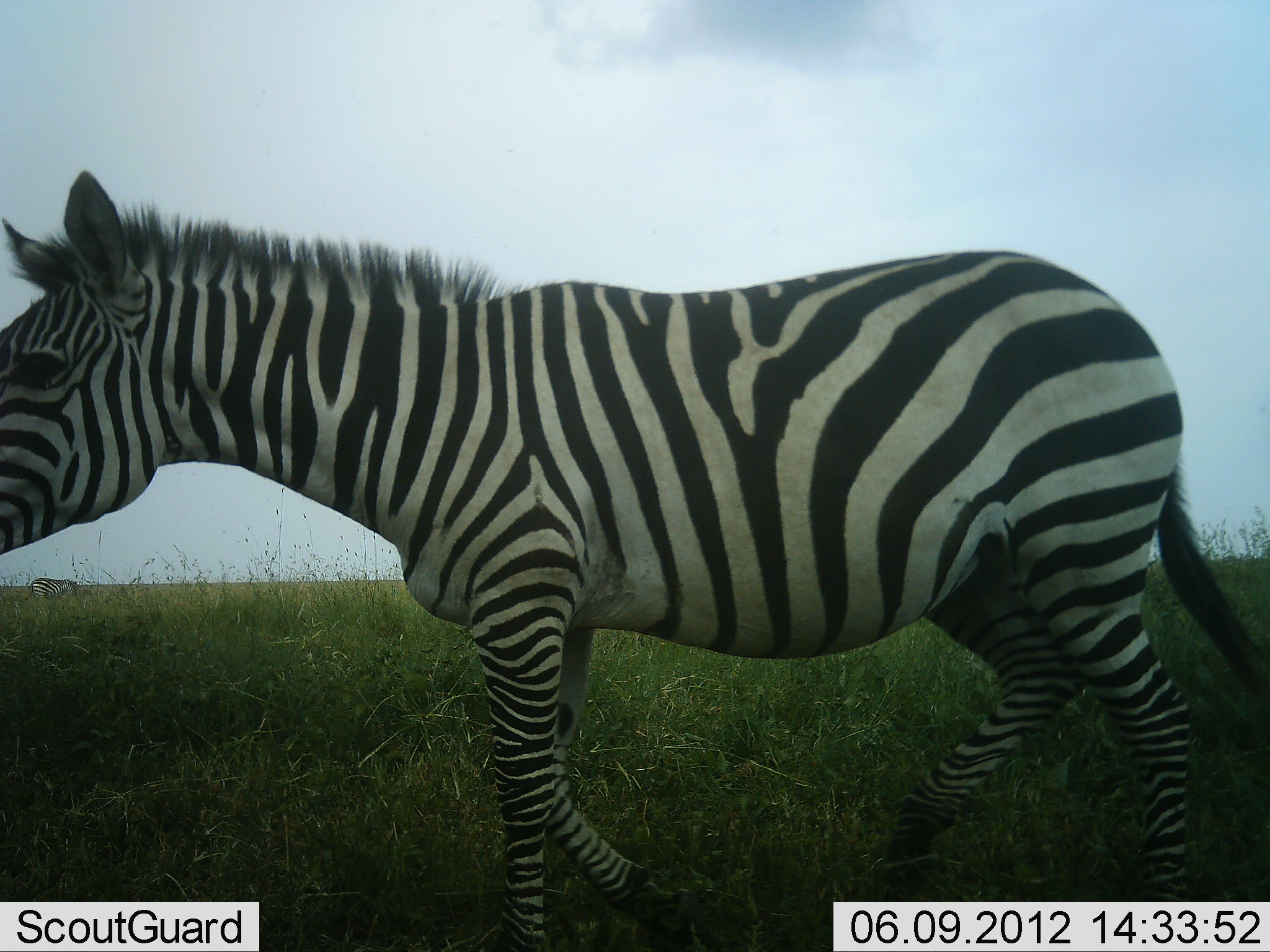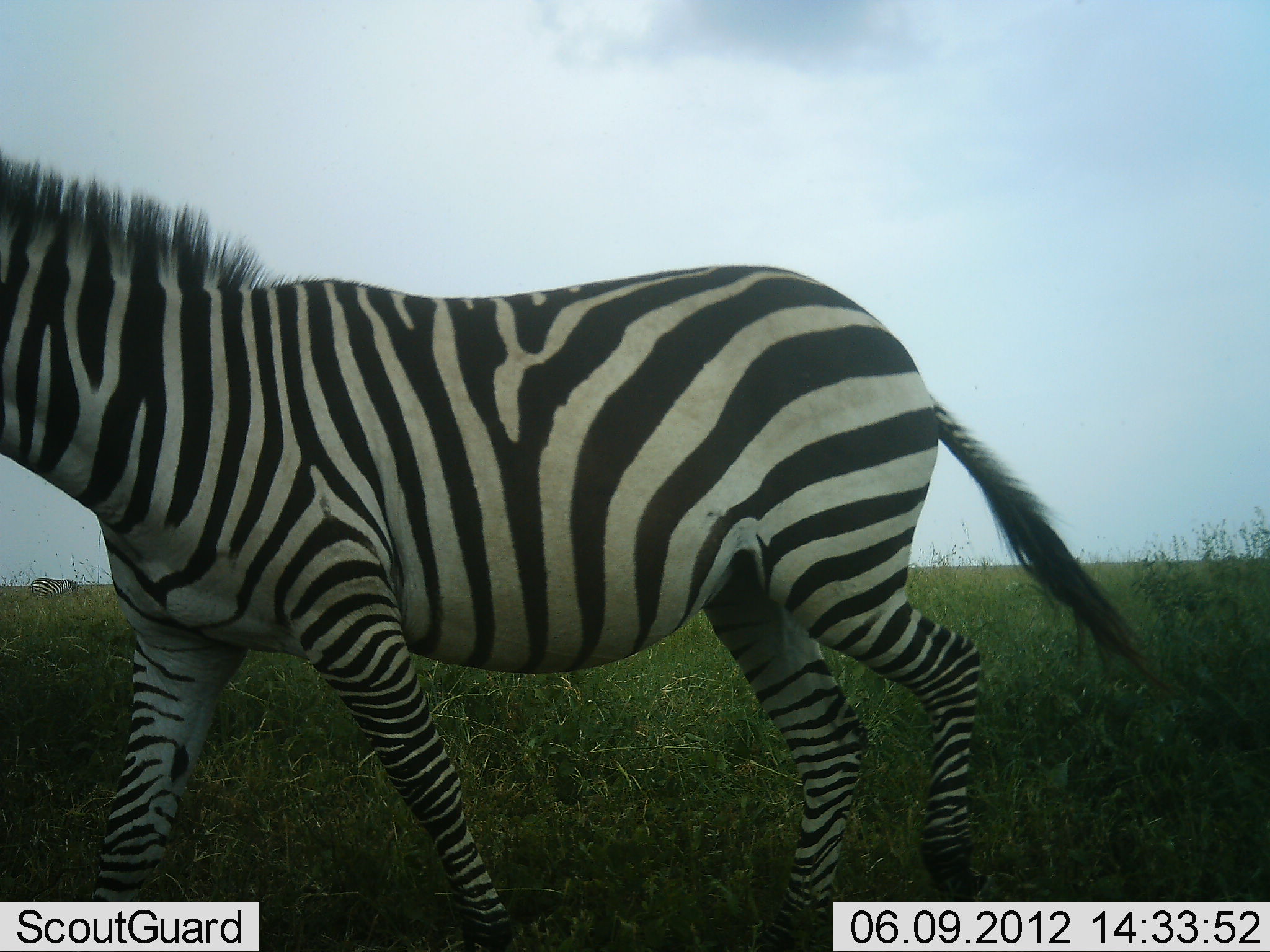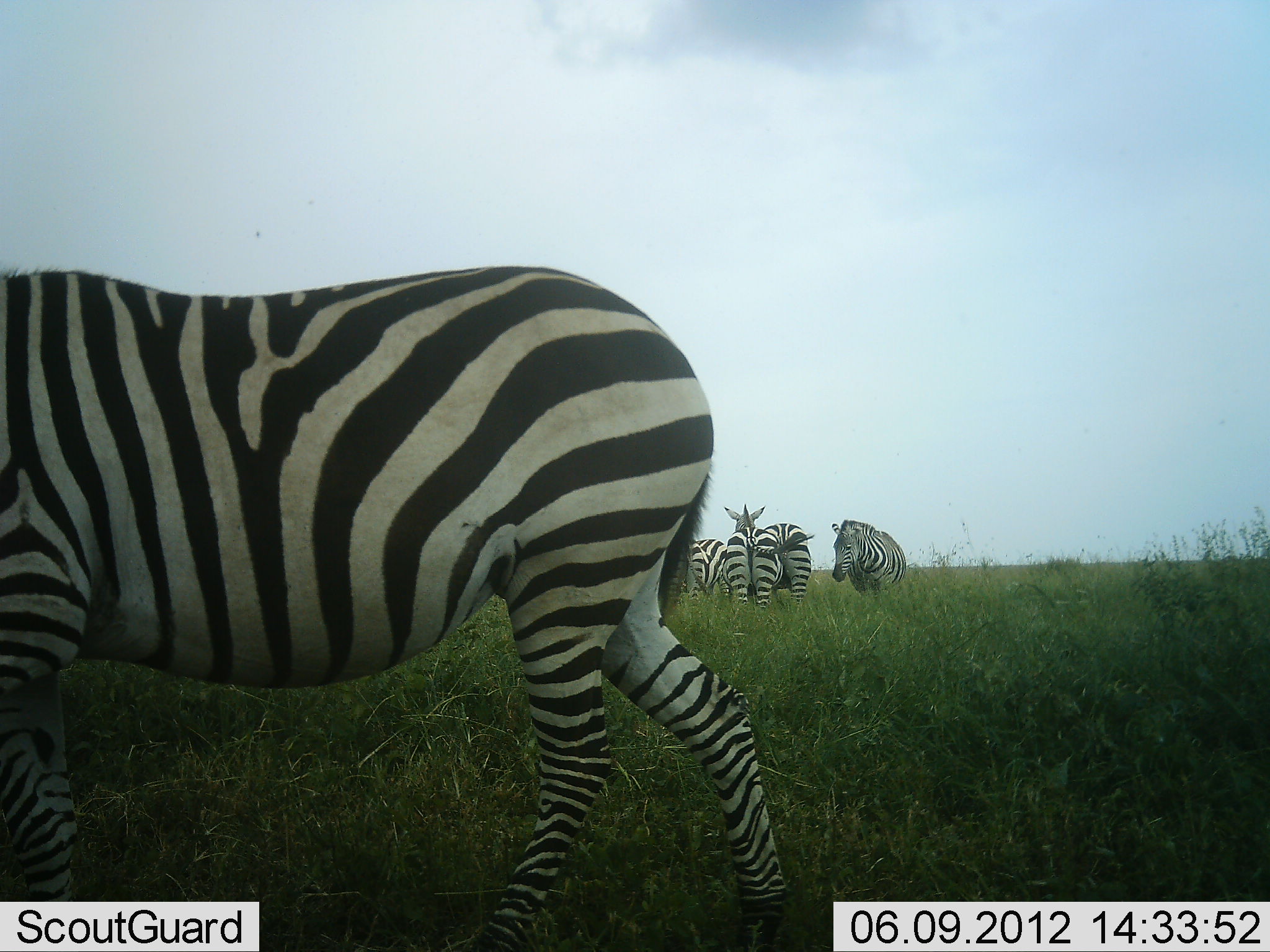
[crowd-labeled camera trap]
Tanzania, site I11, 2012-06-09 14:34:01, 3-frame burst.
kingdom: Animalia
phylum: Chordata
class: Mammalia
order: Perissodactyla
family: Equidae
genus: Equus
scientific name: Equus quagga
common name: plains zebra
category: zebra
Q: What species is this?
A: Zebra (plains zebra) (Equus quagga).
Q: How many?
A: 5.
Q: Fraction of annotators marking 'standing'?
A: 80%.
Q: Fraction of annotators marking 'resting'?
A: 0%.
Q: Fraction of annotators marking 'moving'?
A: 70%.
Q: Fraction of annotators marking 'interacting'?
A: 10%.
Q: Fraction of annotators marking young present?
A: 0%.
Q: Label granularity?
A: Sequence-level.